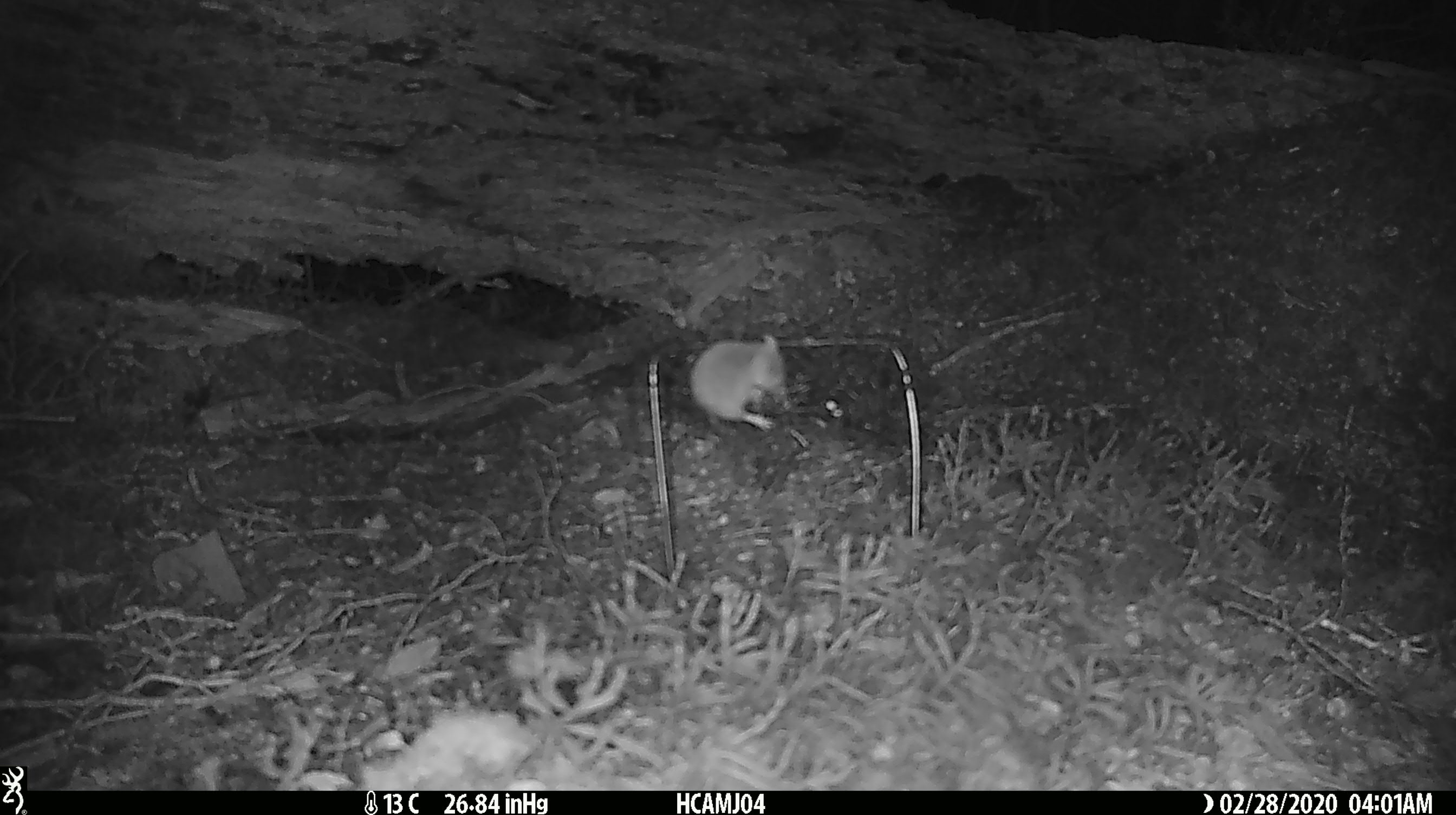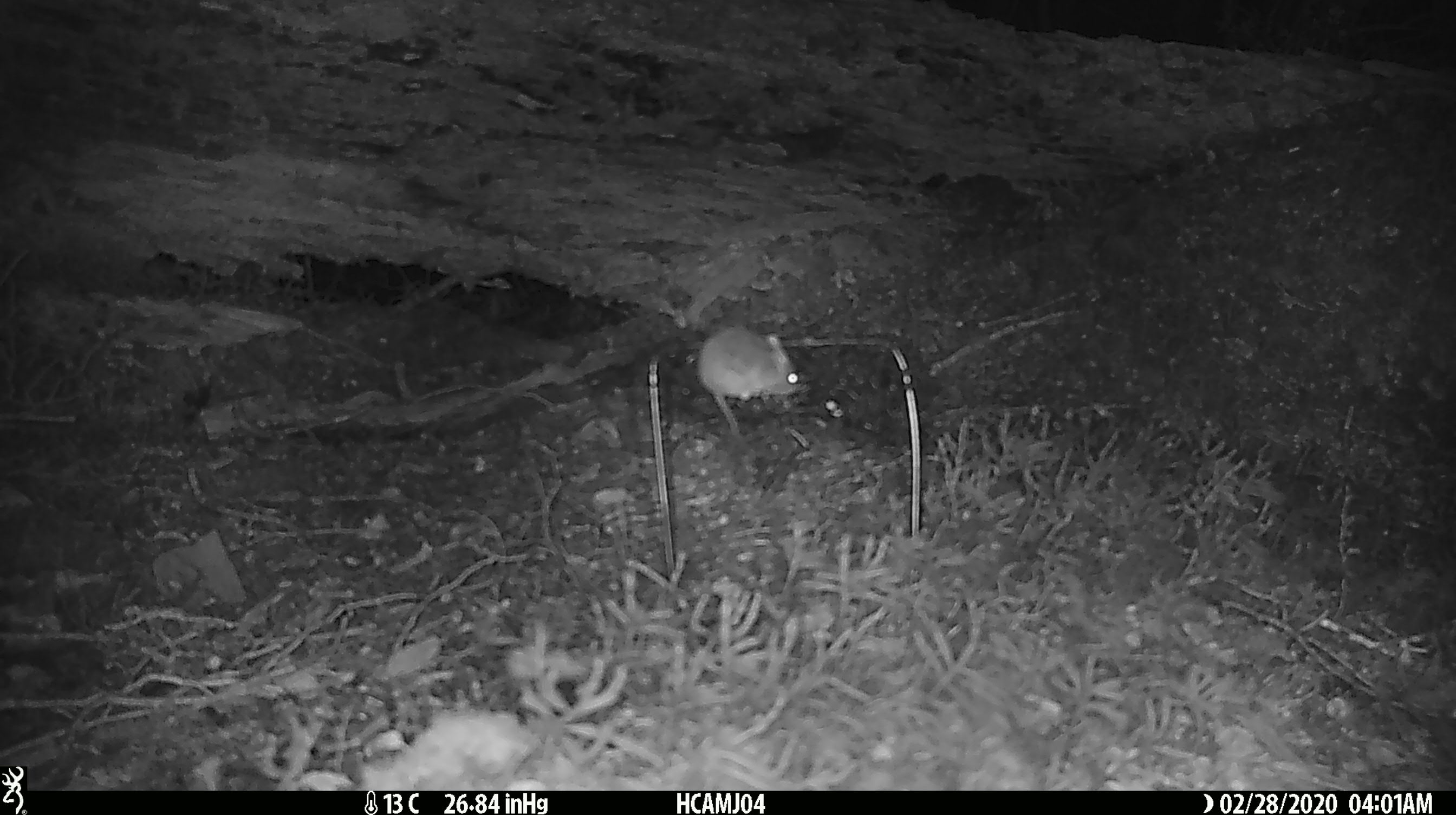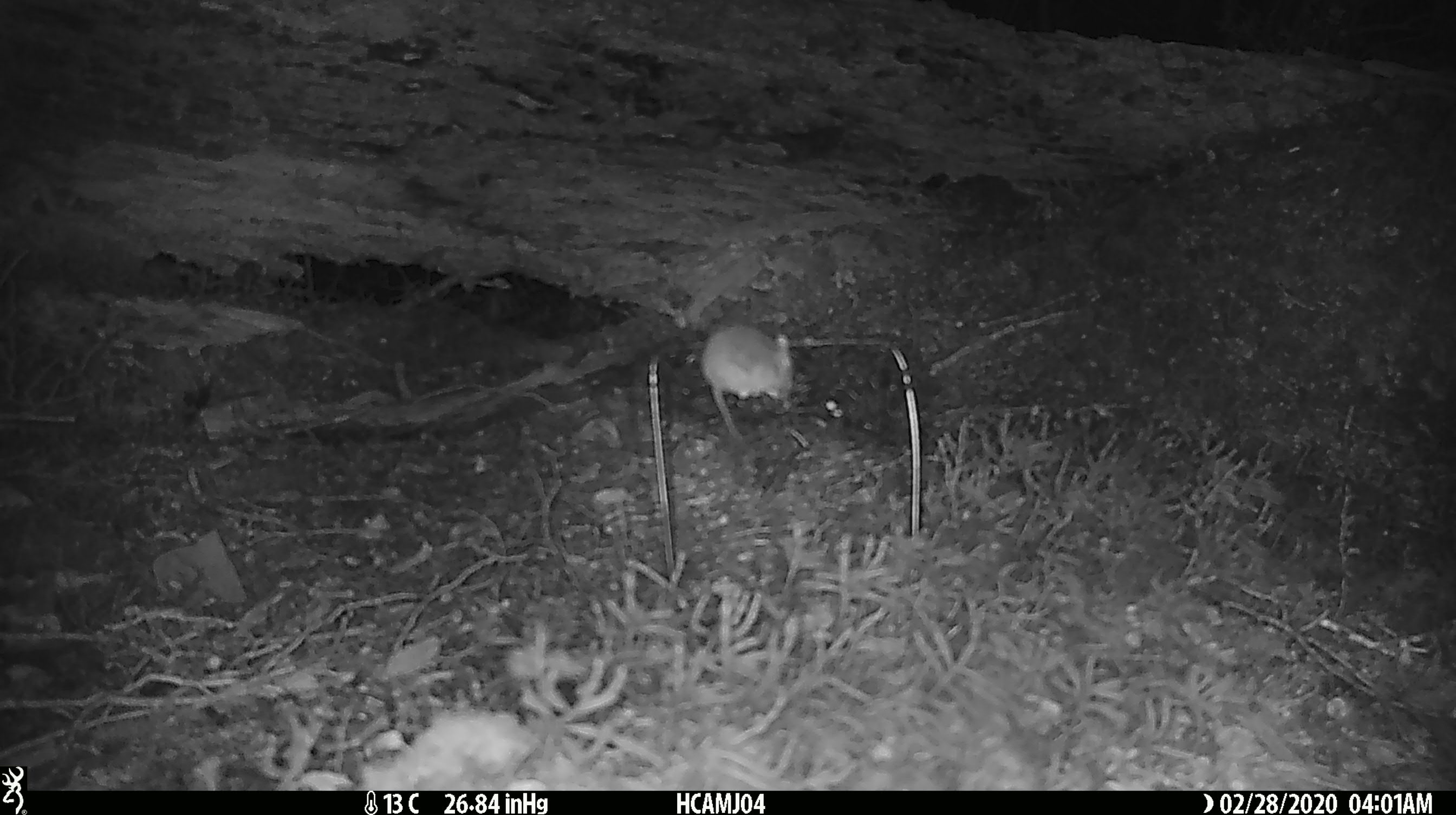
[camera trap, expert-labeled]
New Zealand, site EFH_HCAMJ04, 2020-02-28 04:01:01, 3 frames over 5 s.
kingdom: Animalia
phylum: Chordata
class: Mammalia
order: Rodentia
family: Muridae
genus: Mus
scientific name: Mus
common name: mouse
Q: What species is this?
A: Mouse (Mus).